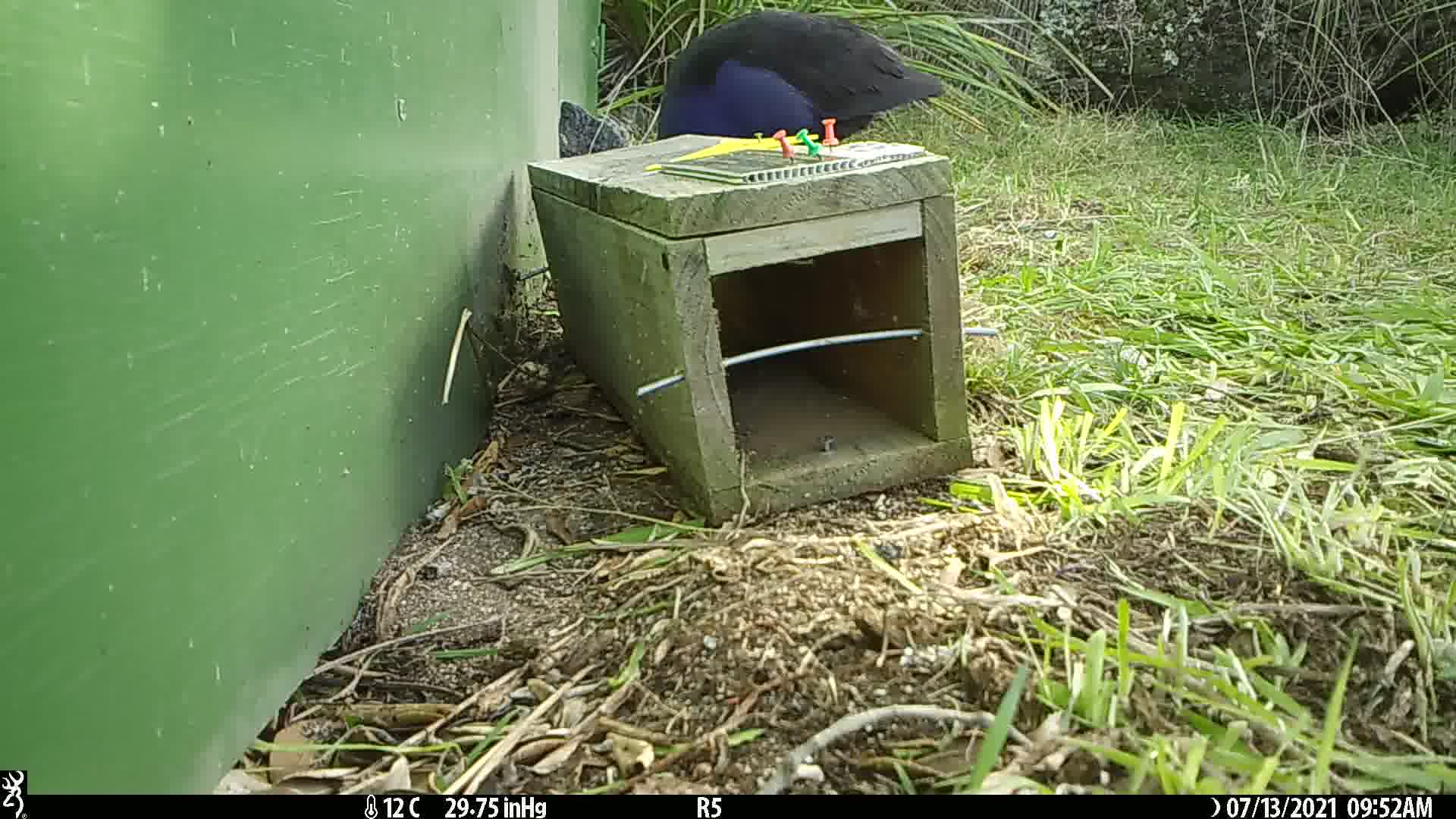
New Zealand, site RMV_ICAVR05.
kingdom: Animalia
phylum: Chordata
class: Aves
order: Gruiformes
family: Rallidae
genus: Porphyrio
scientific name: Porphyrio melanotus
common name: australasian swamphen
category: pukeko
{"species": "pukeko (australasian swamphen) (Porphyrio melanotus)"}